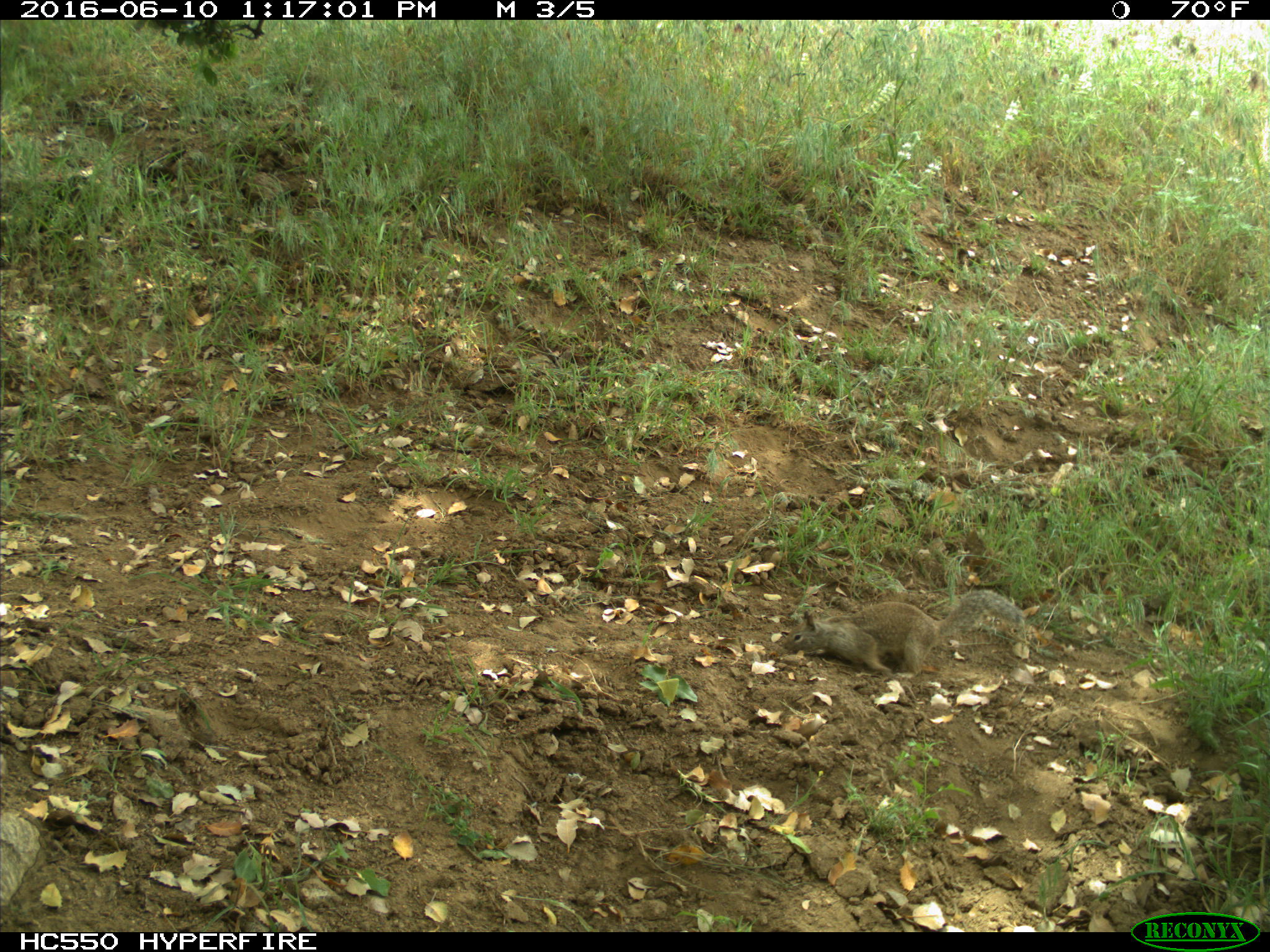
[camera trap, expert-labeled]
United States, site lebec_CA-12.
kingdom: Animalia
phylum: Chordata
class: Mammalia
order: Rodentia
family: Sciuridae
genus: Otospermophilus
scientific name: Otospermophilus beecheyi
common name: california ground squirrel